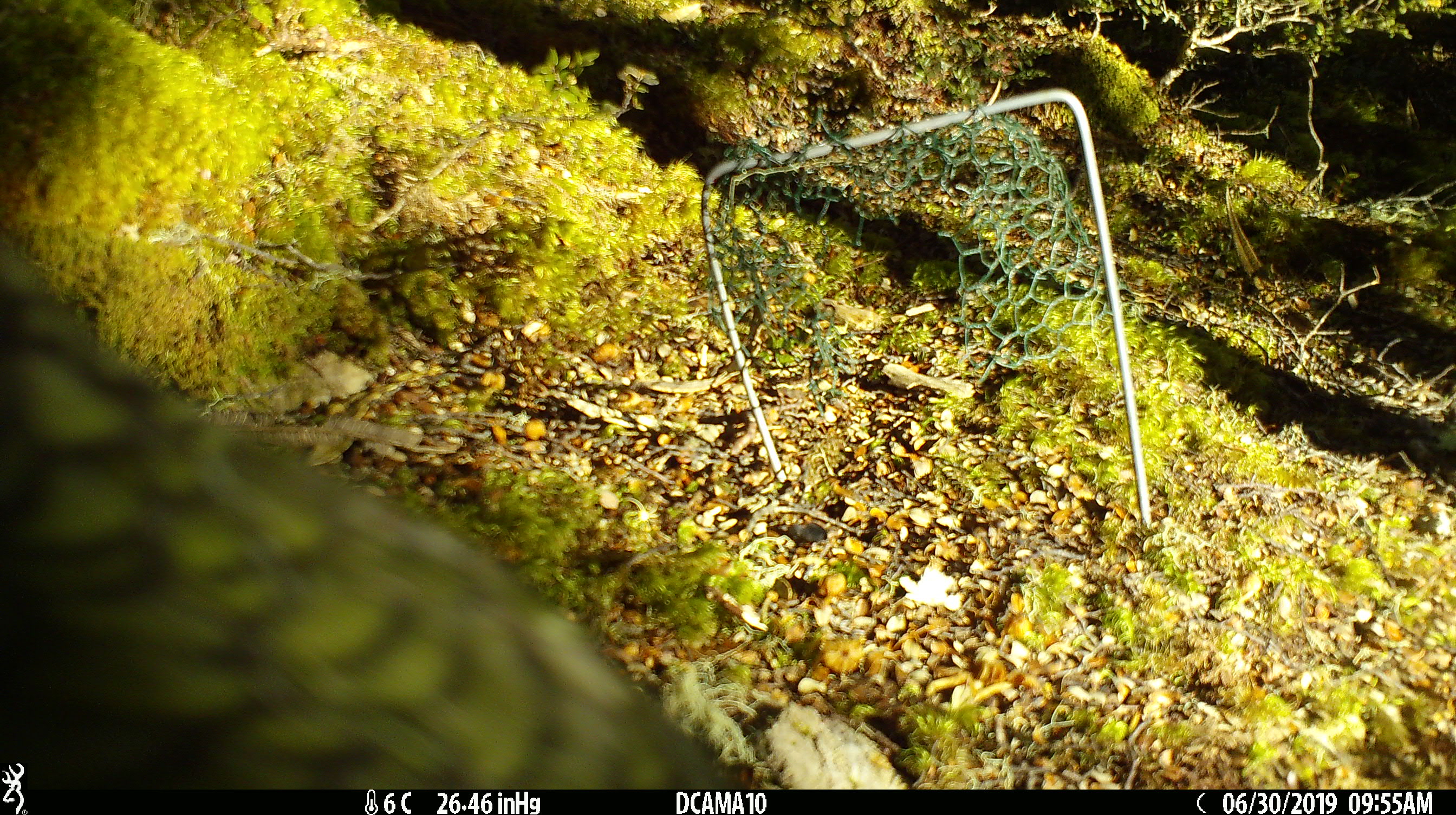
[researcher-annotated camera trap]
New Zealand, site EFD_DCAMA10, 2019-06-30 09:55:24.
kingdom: Animalia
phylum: Chordata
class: Aves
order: Psittaciformes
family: Strigopidae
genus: Nestor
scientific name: Nestor notabilis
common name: kea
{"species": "kea (Nestor notabilis)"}